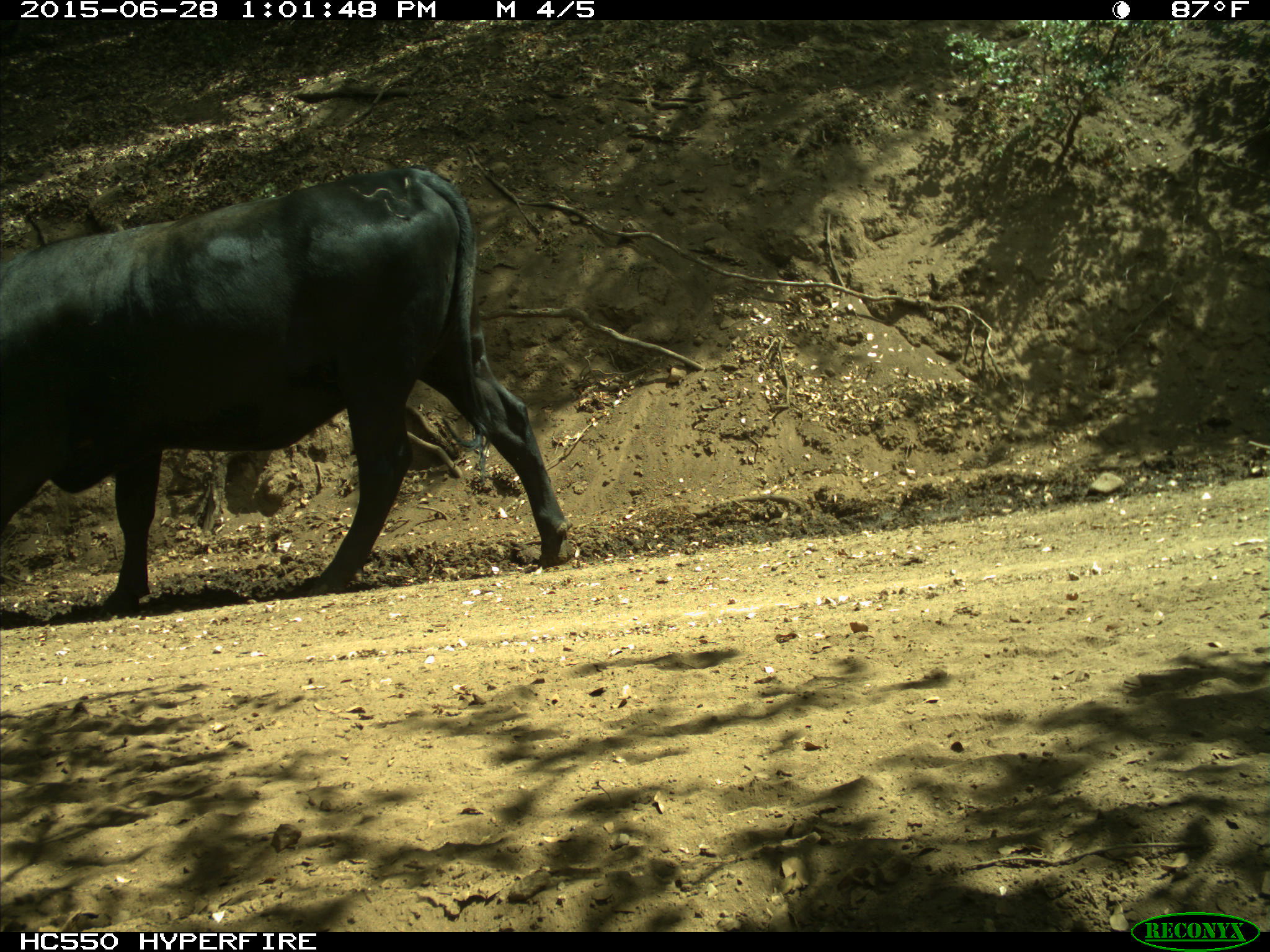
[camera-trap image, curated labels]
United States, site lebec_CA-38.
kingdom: Animalia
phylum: Chordata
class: Mammalia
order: Artiodactyla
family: Bovidae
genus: Bos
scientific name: Bos taurus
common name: domestic cow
Bos taurus (domestic cow).